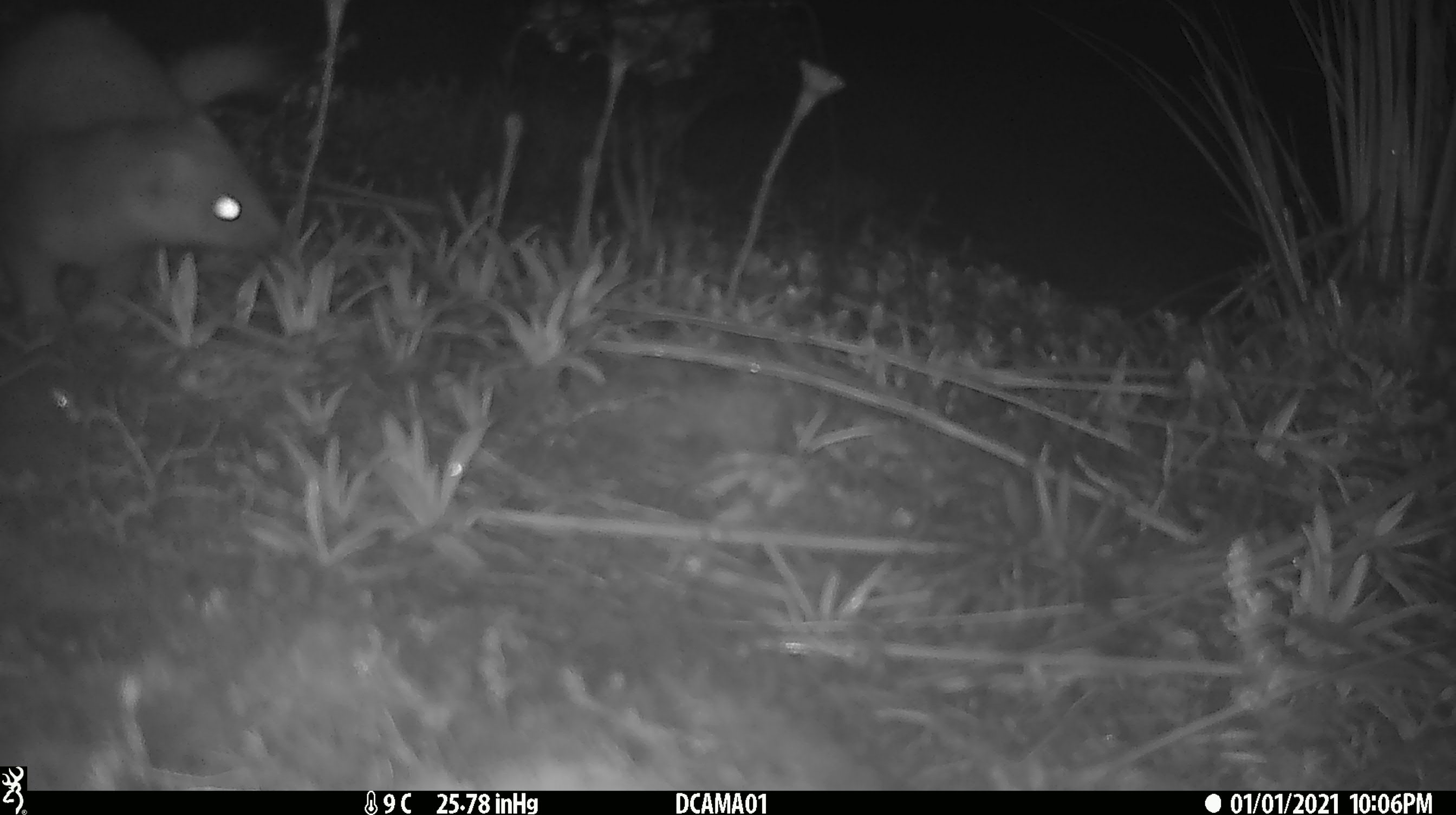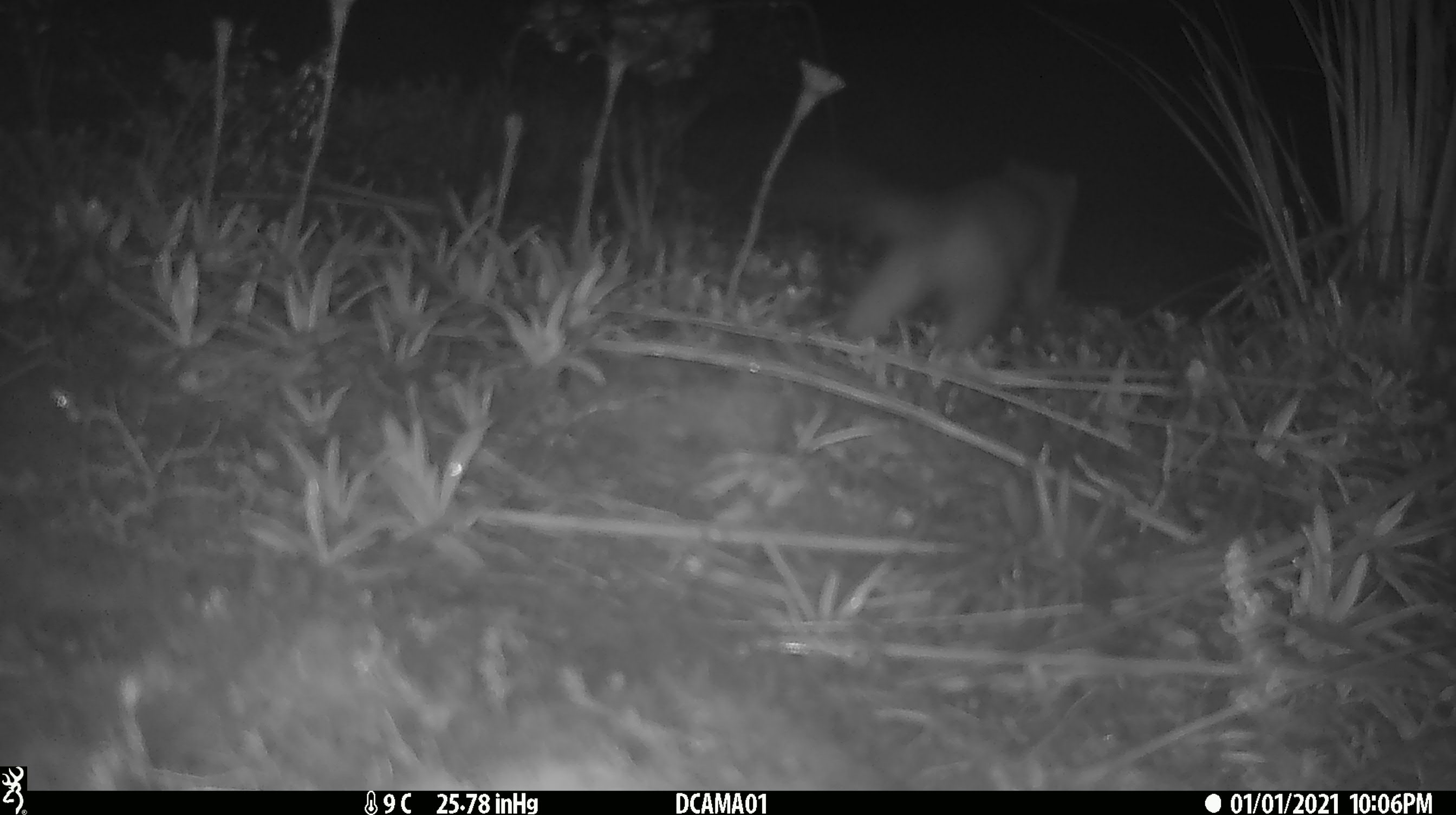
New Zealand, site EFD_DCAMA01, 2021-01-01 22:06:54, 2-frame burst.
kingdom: Animalia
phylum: Chordata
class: Mammalia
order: Carnivora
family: Mustelidae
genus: Mustela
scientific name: Mustela erminea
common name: stoat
Stoat (Mustela erminea).